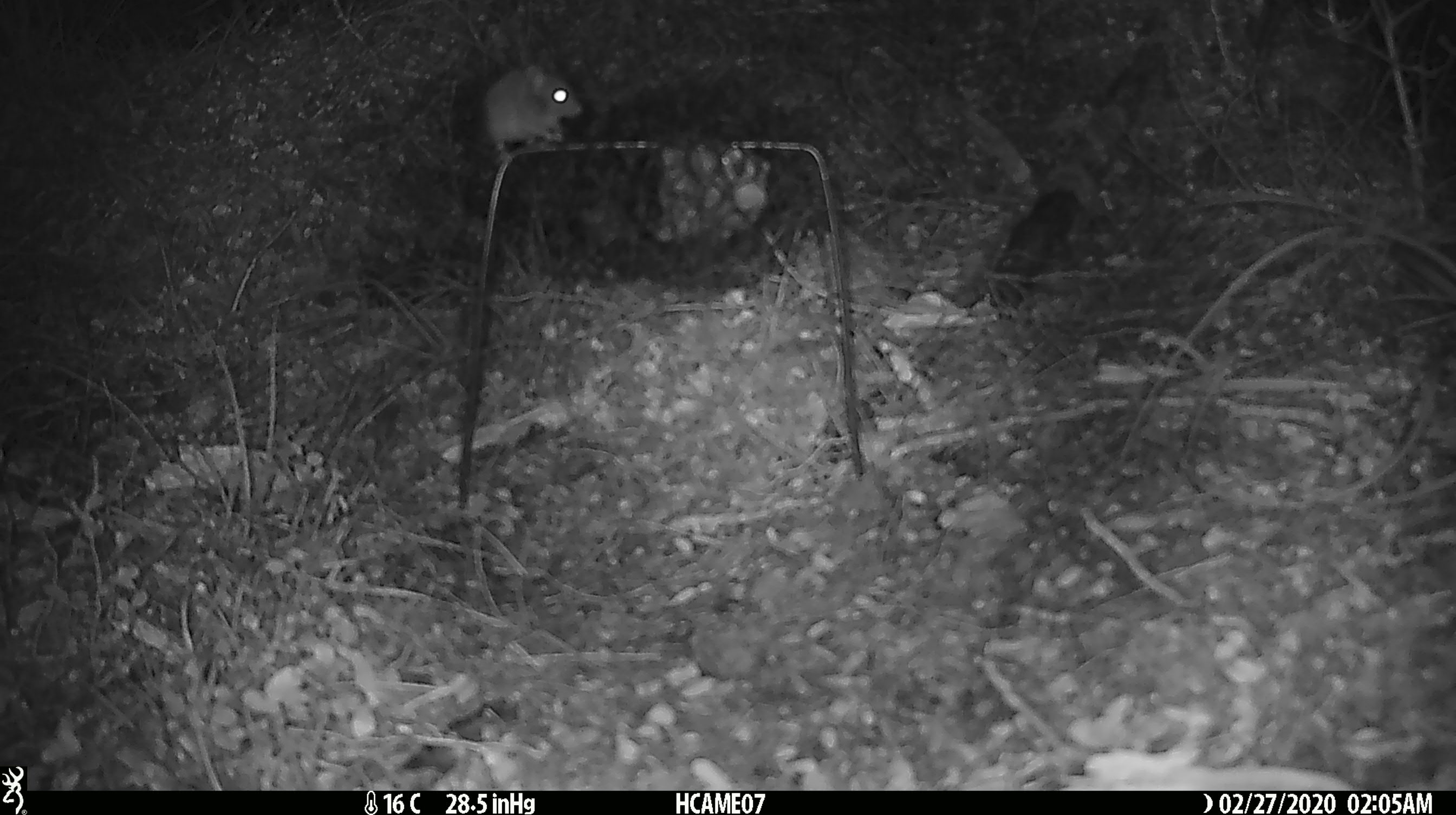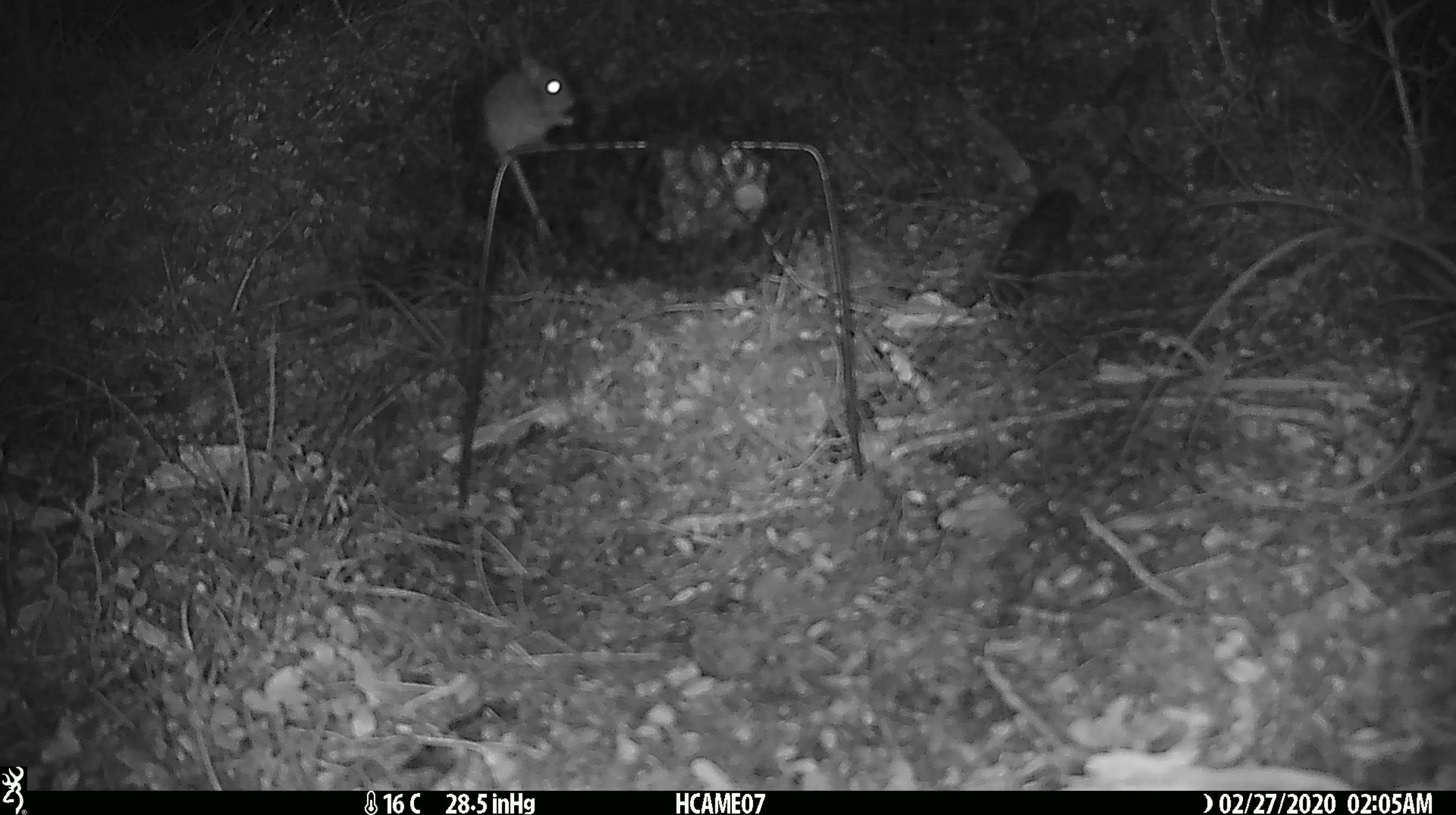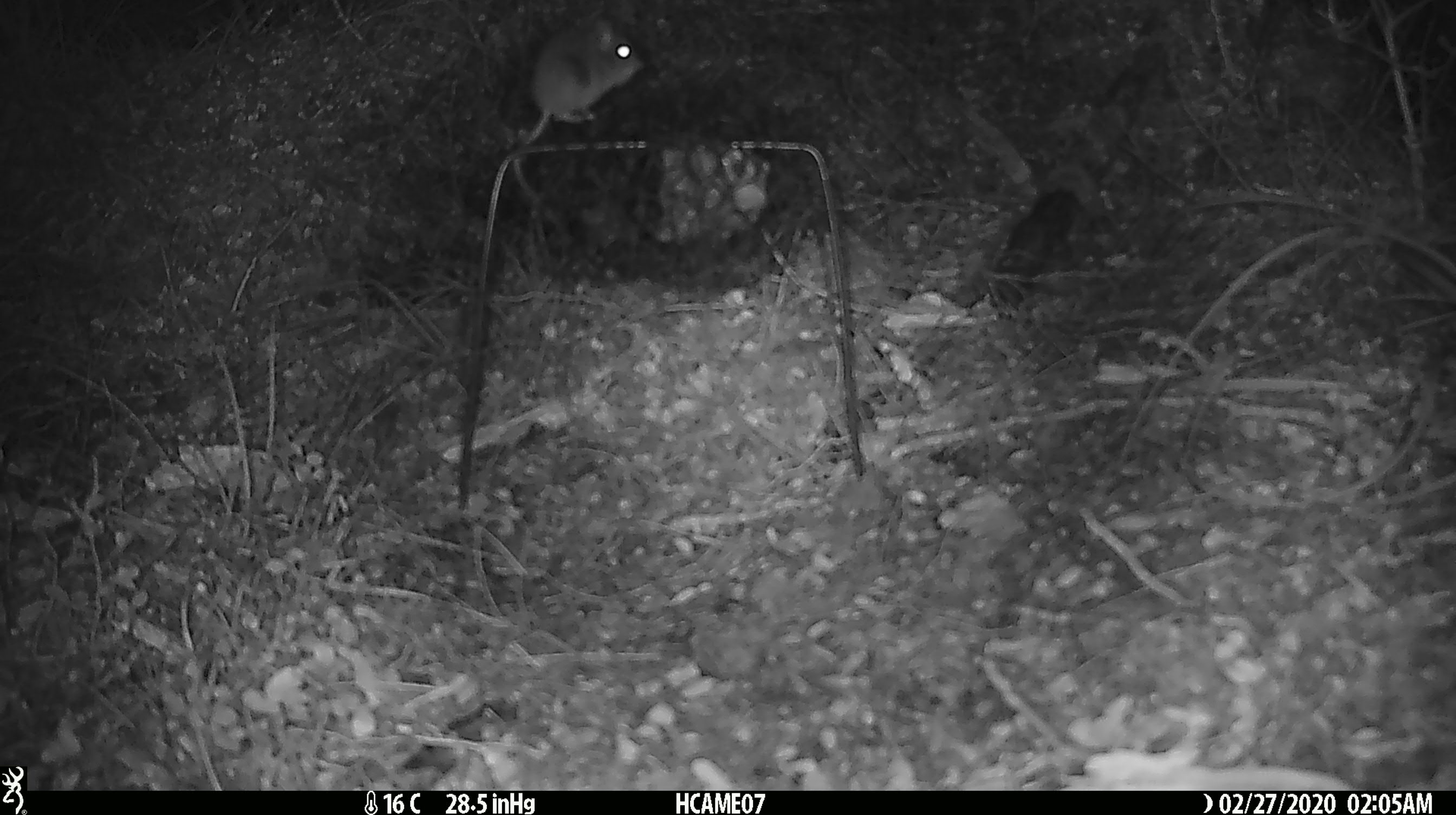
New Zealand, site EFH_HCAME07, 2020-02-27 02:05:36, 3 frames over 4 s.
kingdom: Animalia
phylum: Chordata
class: Mammalia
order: Rodentia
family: Muridae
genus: Mus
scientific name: Mus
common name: mouse